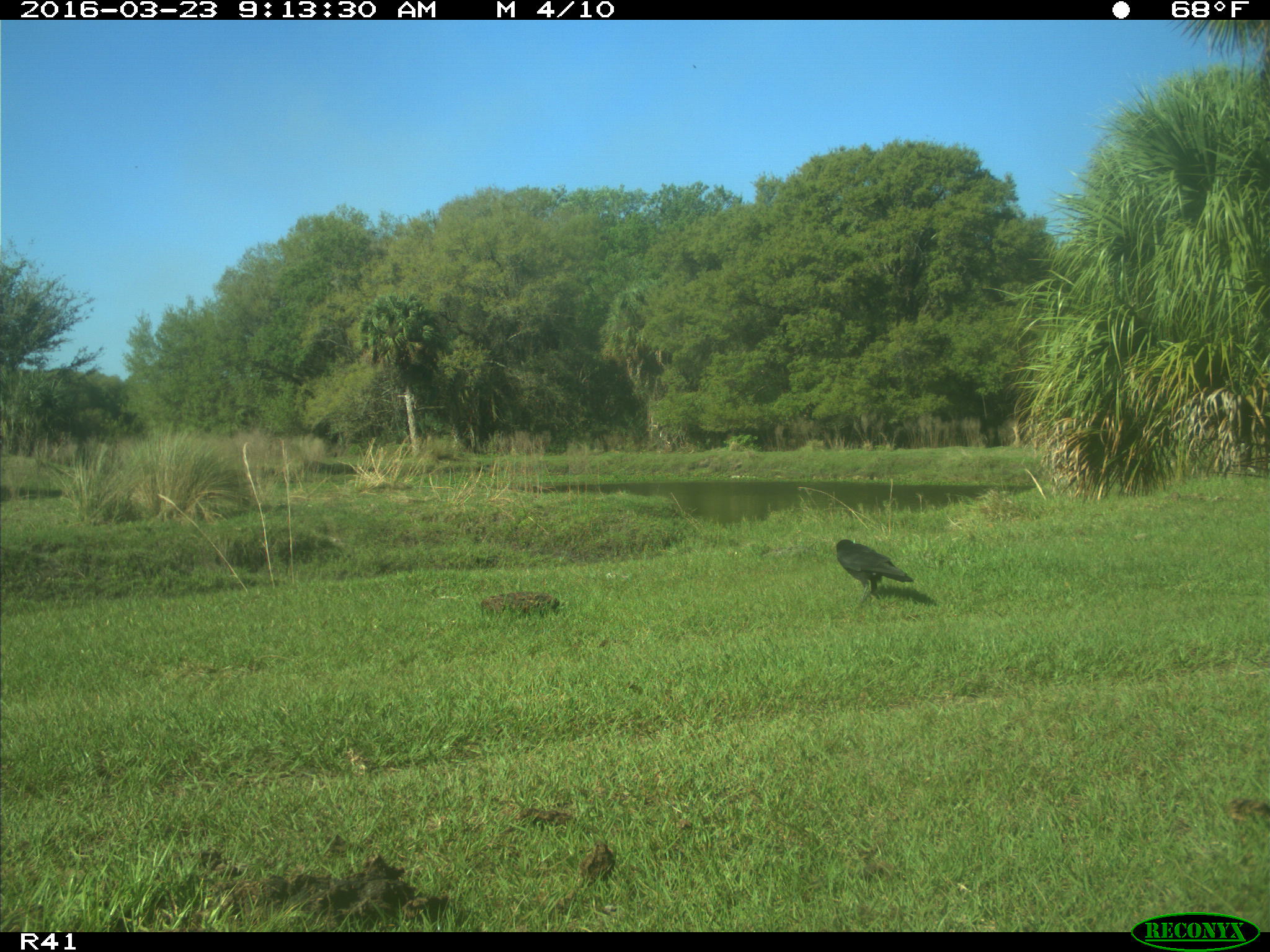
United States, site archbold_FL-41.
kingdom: Animalia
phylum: Chordata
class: Aves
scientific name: Aves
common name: birds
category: unidentified bird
Unidentified bird (birds) (Aves).